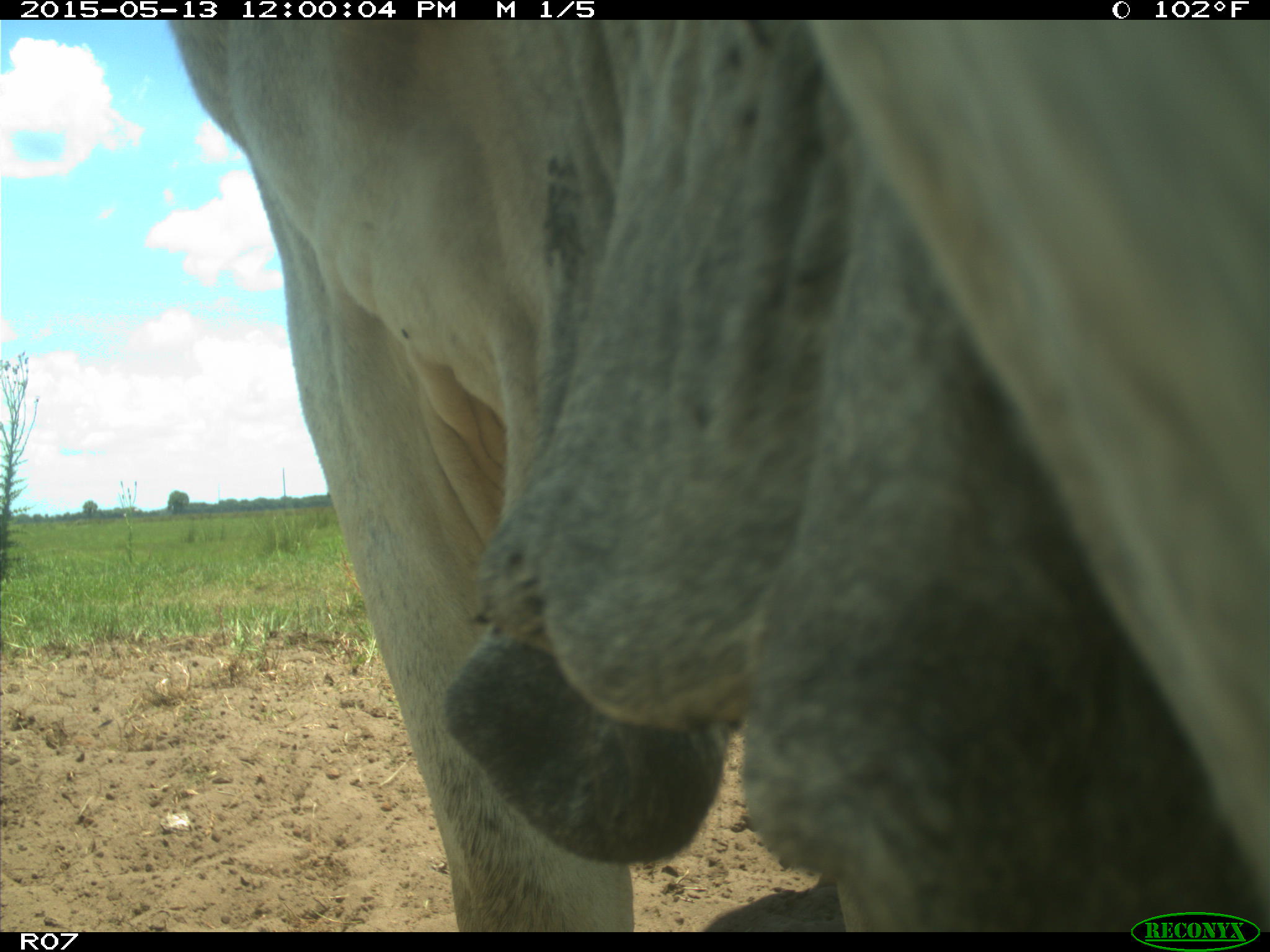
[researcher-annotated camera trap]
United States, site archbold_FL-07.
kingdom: Animalia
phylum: Chordata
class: Mammalia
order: Artiodactyla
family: Bovidae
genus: Bos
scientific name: Bos taurus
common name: domestic cow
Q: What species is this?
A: Bos taurus (domestic cow).